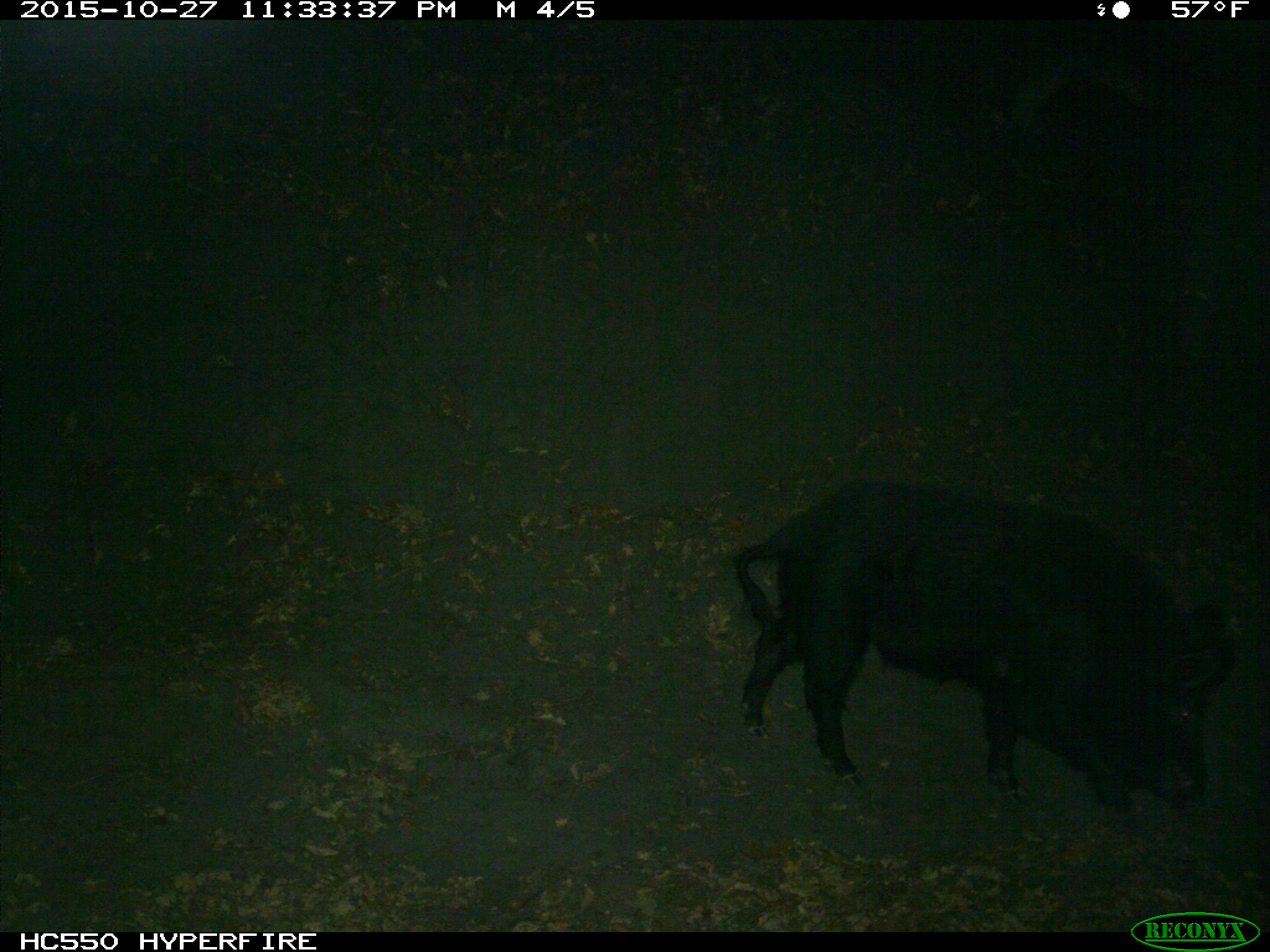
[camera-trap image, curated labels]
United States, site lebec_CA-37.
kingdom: Animalia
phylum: Chordata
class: Mammalia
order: Artiodactyla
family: Suidae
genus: Sus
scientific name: Sus scrofa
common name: wild boar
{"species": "Sus scrofa (wild boar)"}